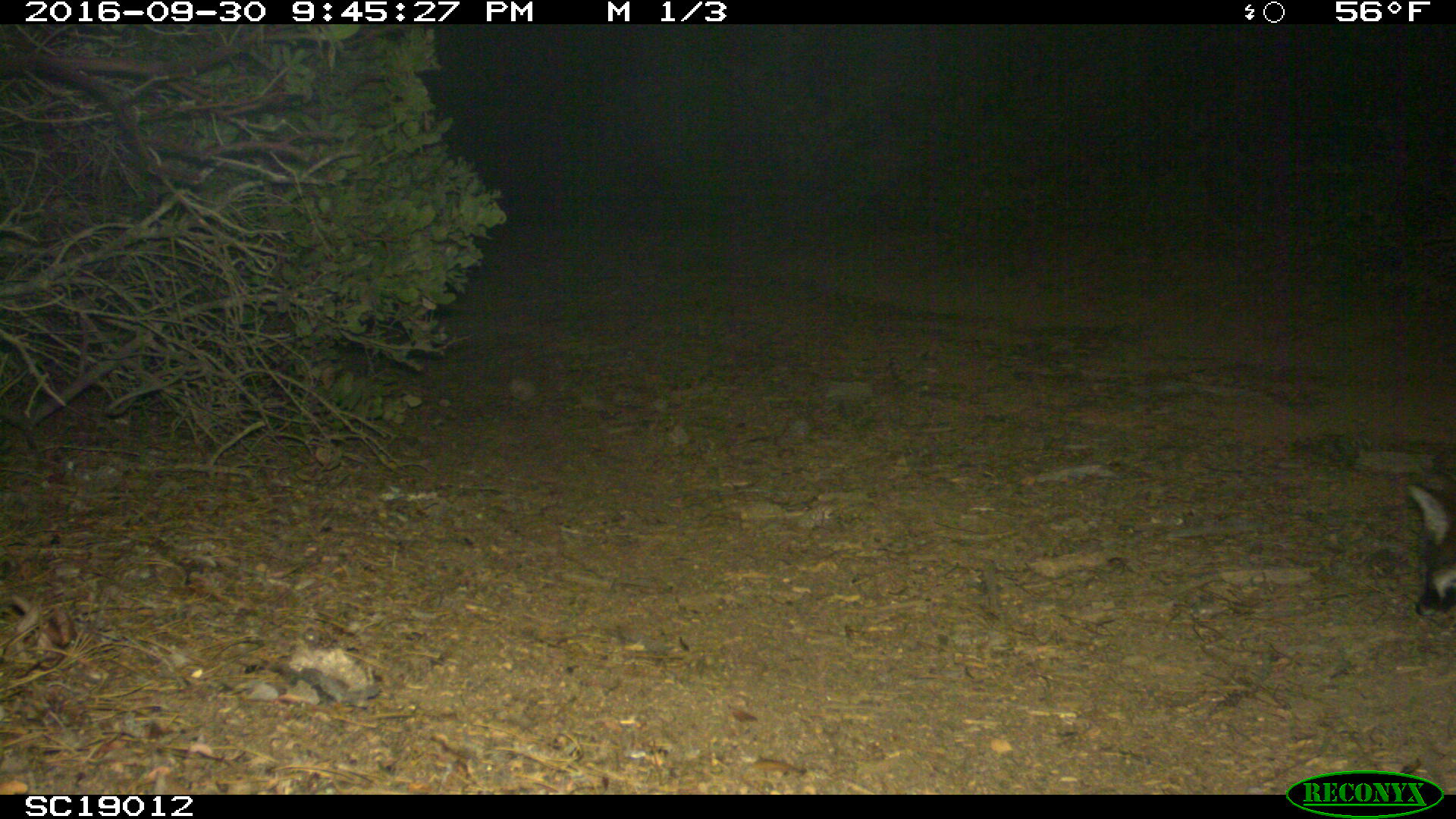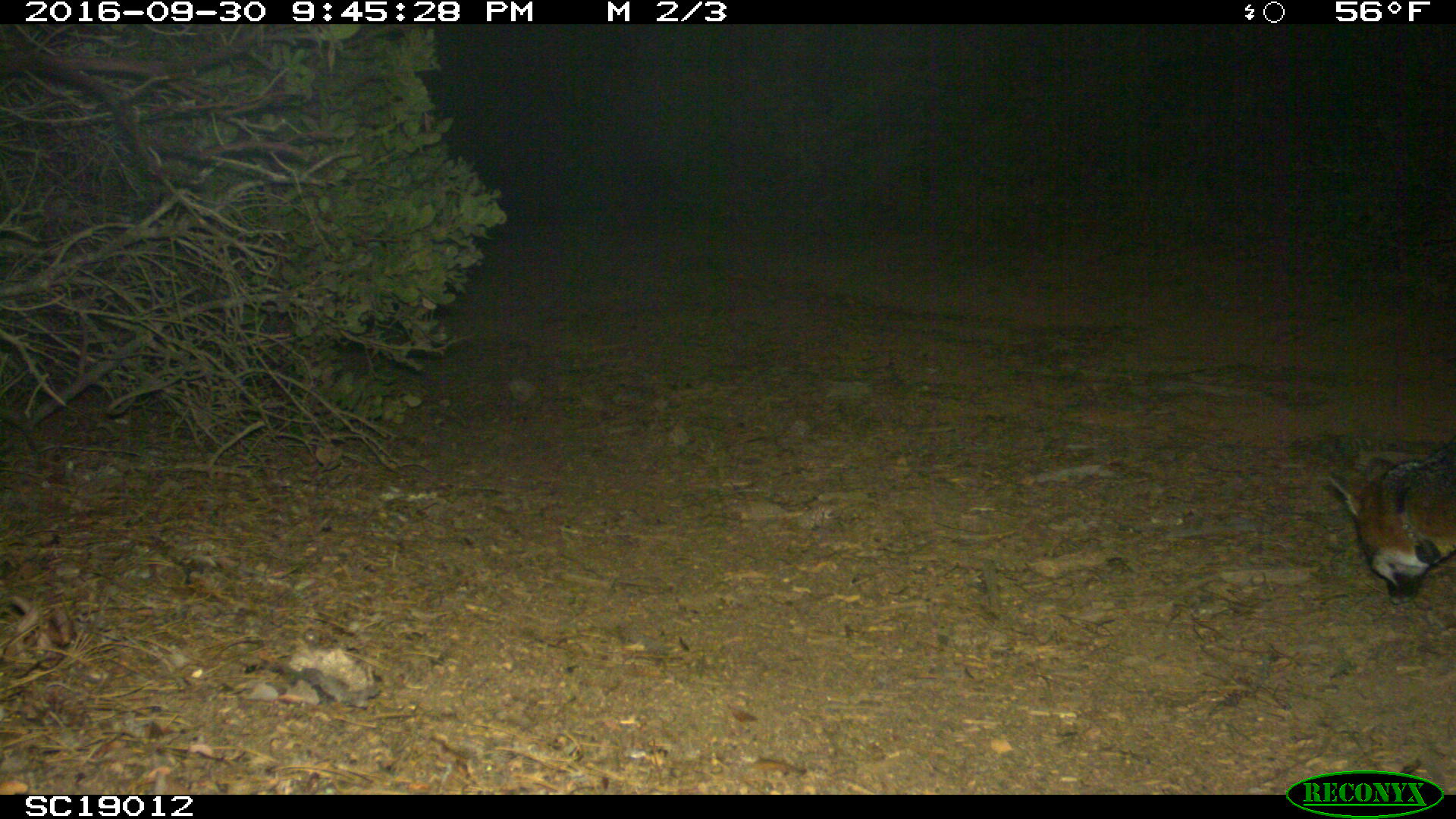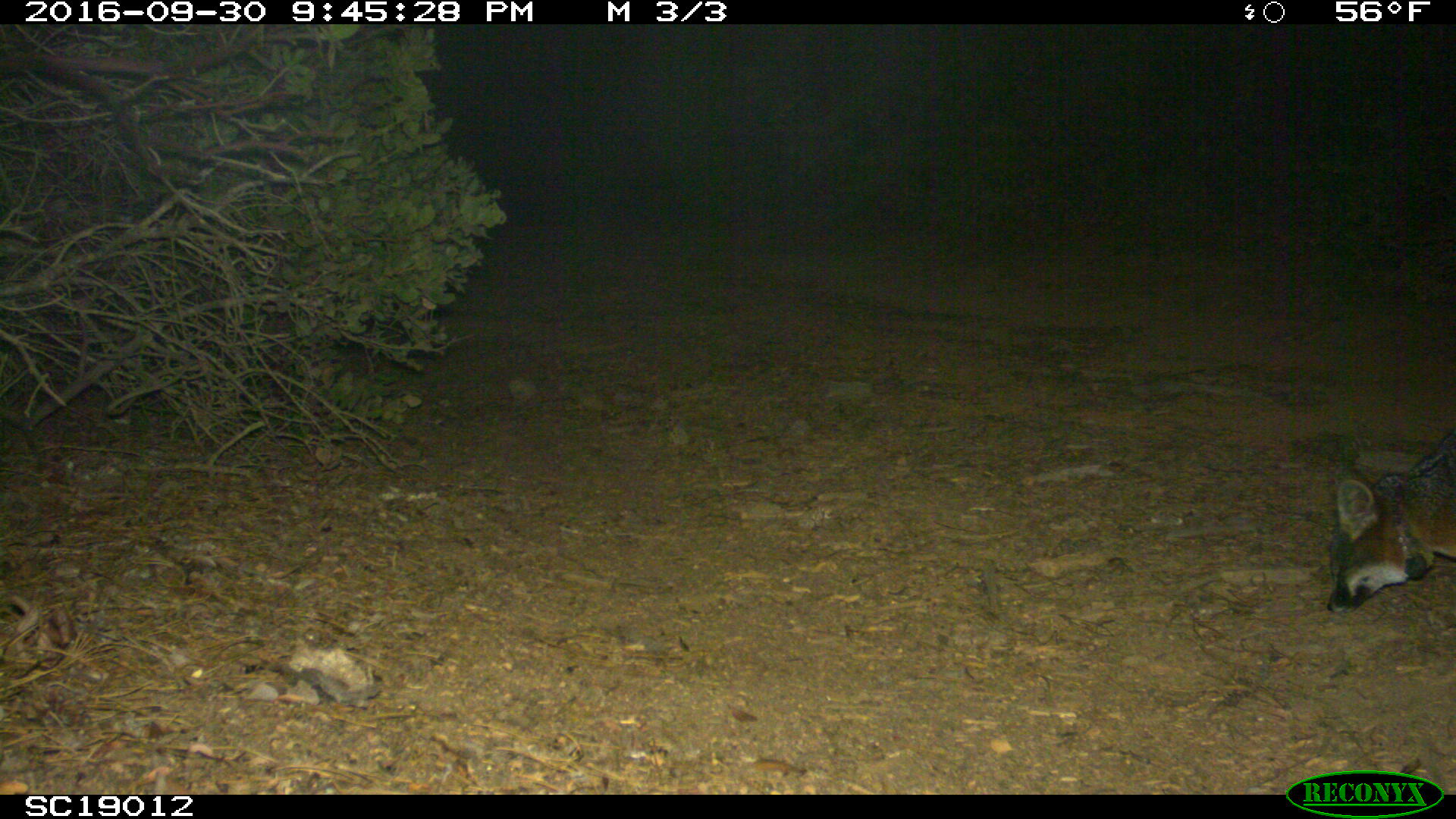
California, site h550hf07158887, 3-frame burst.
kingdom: Animalia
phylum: Chordata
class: Mammalia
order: Carnivora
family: Canidae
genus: Urocyon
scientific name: Urocyon littoralis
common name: island fox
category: fox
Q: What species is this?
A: Fox (island fox) (Urocyon littoralis).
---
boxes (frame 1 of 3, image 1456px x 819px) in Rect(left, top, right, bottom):
fox: Rect(1411, 486, 1455, 620)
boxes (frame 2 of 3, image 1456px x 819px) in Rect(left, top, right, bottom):
fox: Rect(1329, 441, 1455, 605)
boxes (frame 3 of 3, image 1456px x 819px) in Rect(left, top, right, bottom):
fox: Rect(1326, 429, 1455, 613)